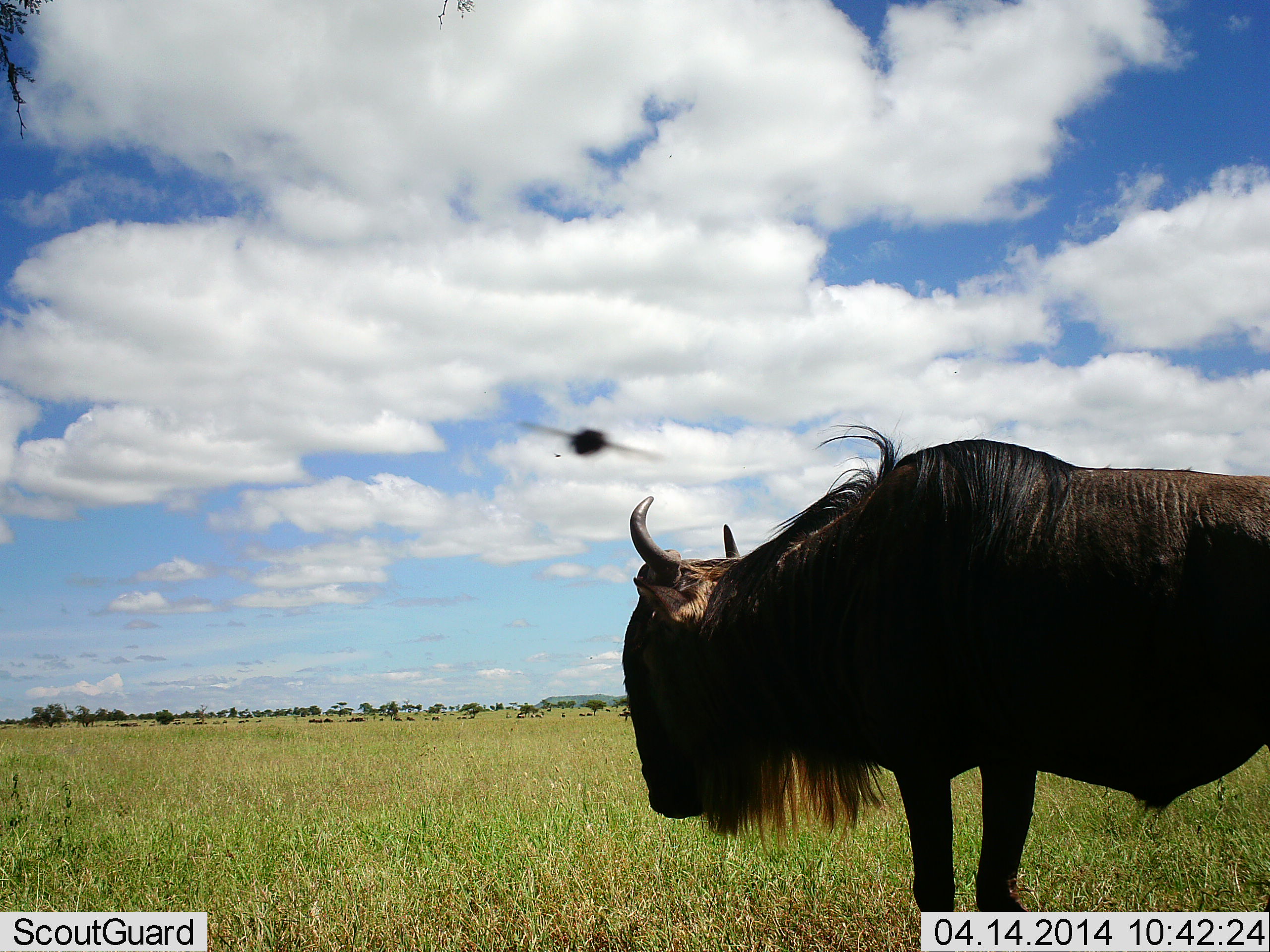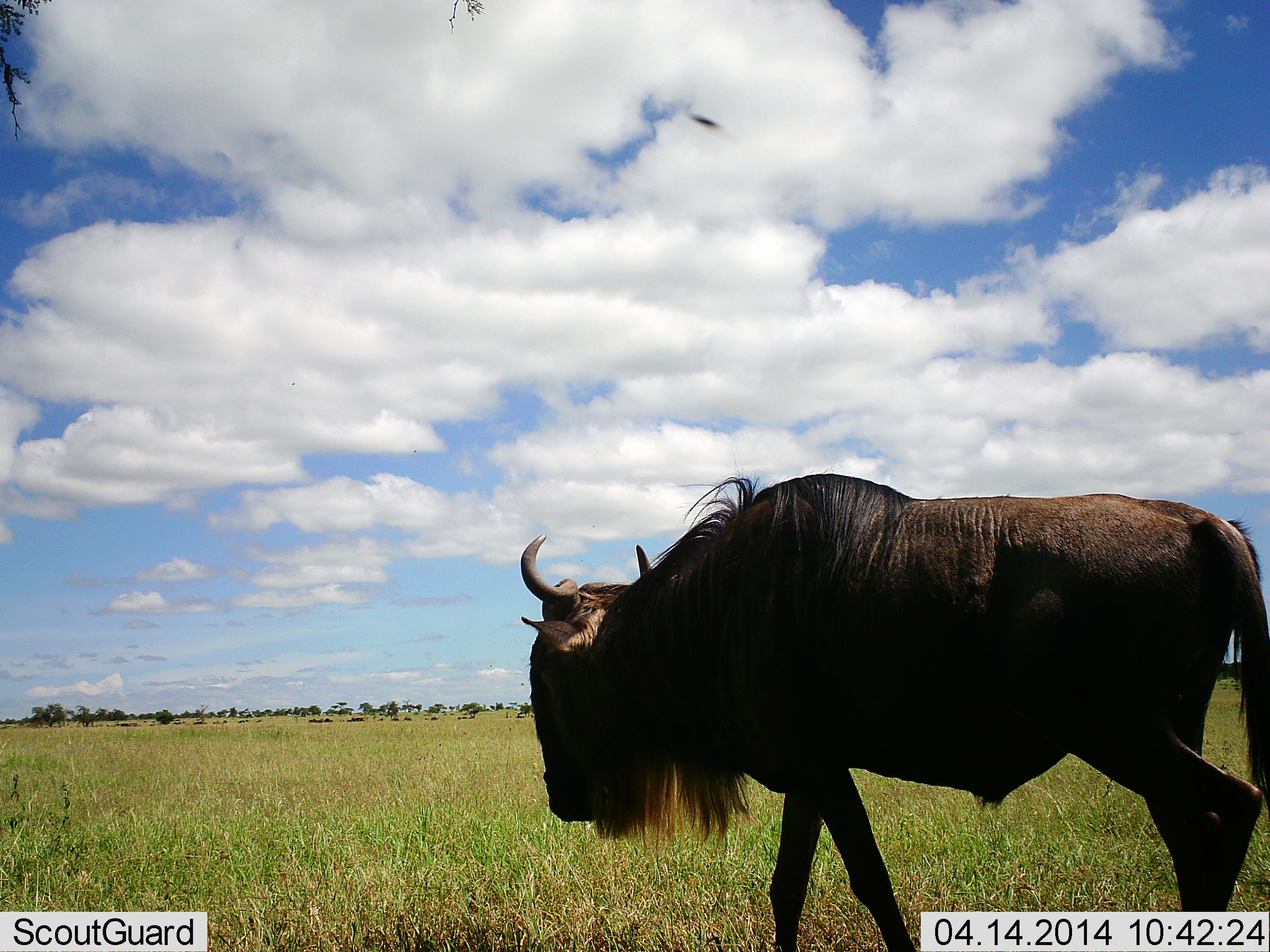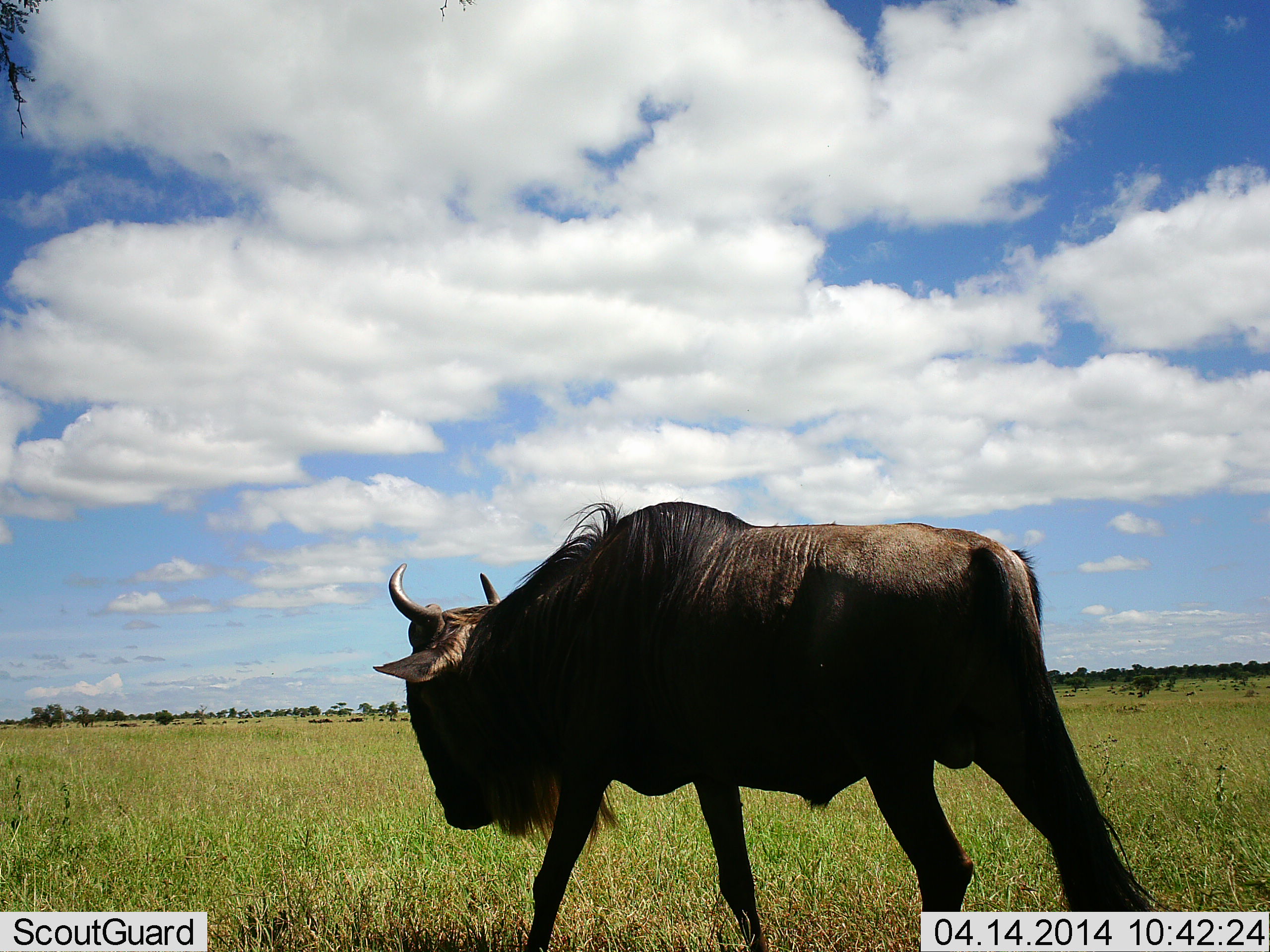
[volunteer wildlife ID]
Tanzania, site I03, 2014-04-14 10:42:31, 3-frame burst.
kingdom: Animalia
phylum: Chordata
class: Mammalia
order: Artiodactyla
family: Bovidae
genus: Connochaetes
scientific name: Connochaetes taurinus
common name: blue wildebeest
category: wildebeest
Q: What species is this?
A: Wildebeest (blue wildebeest) (Connochaetes taurinus).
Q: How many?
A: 1.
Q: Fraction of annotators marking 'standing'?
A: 7%.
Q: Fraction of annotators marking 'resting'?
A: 0%.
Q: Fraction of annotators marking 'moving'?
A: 100%.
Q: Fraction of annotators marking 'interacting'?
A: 0%.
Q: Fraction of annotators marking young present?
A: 0%.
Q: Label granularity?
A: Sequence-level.